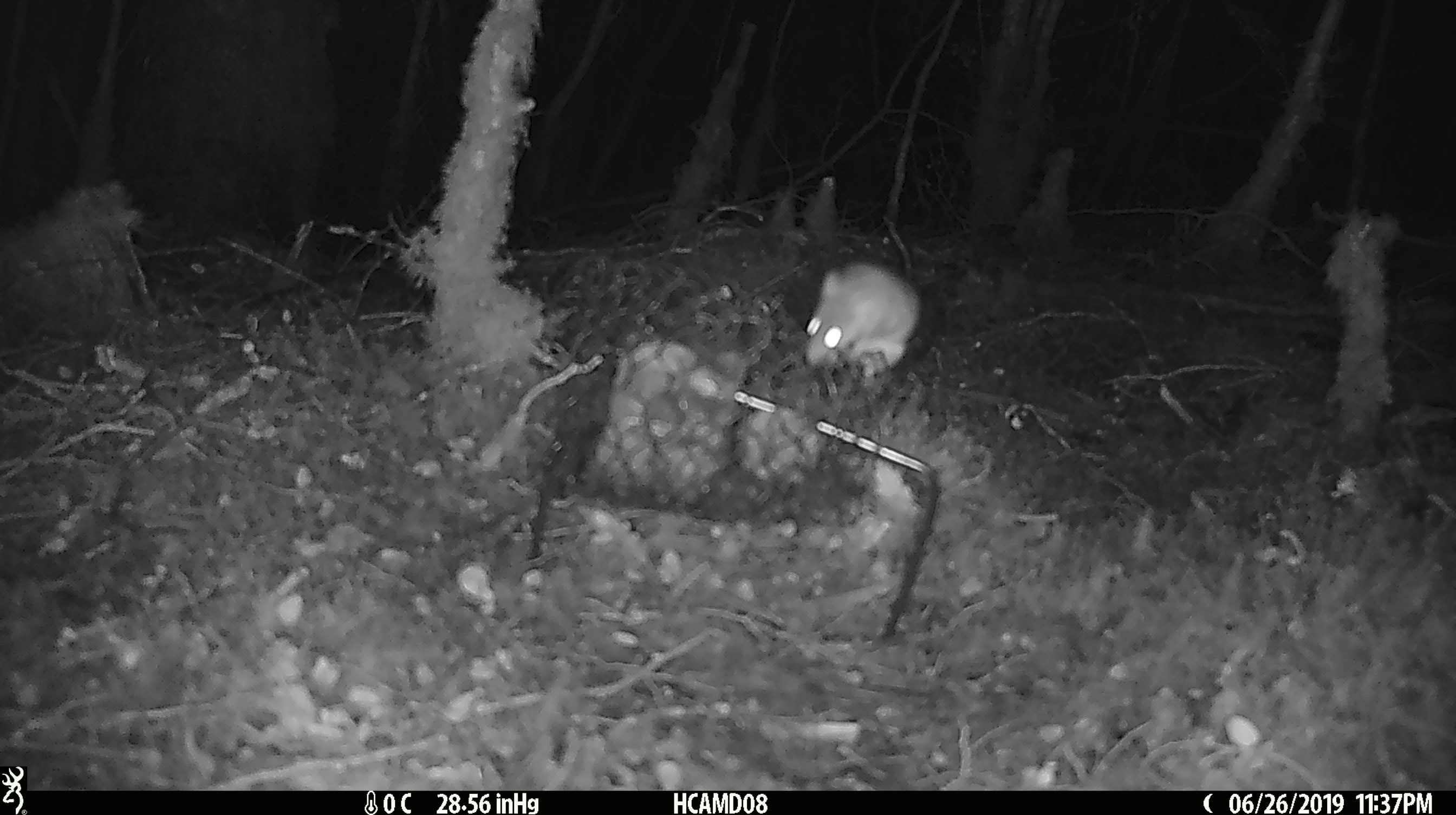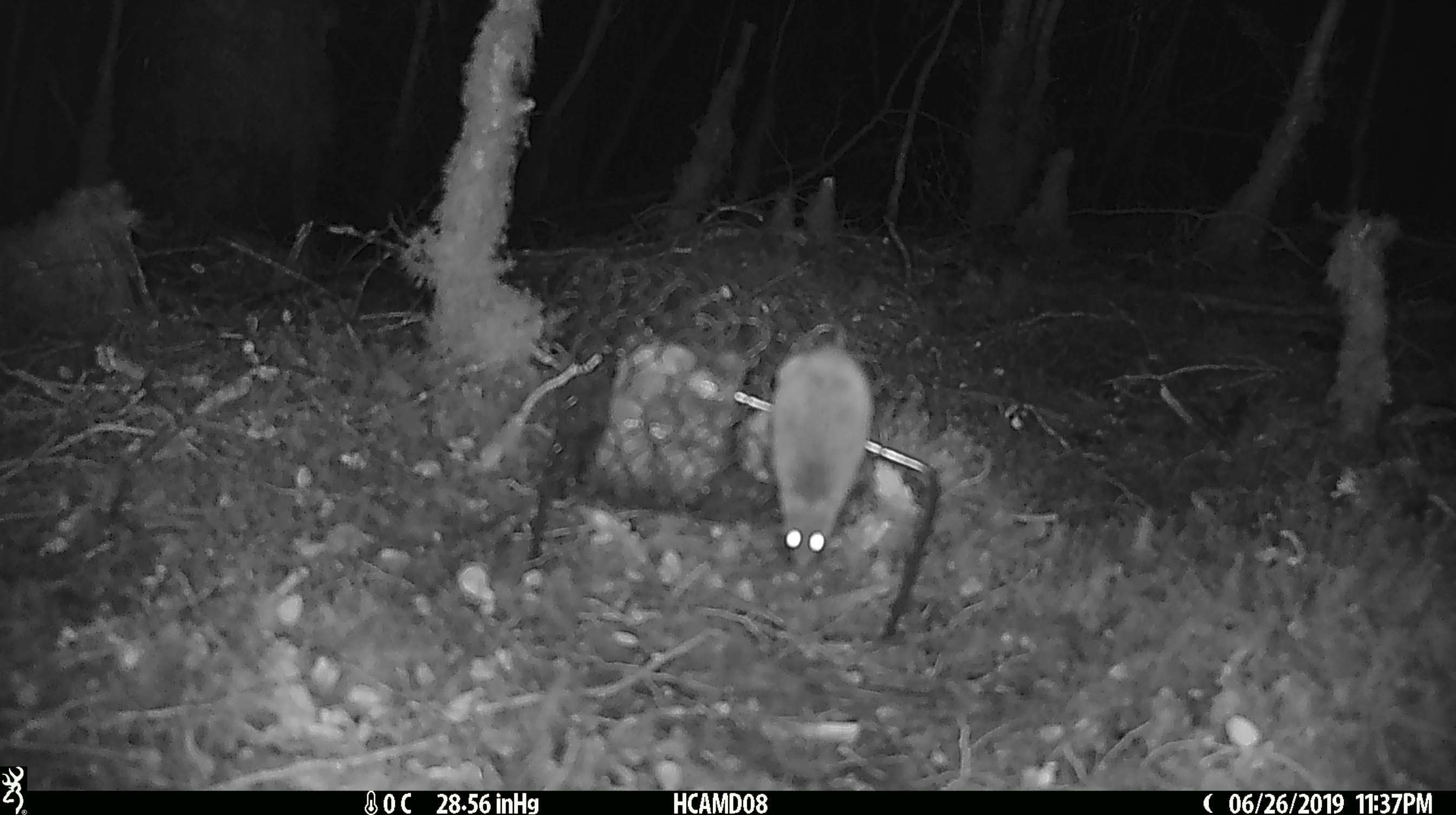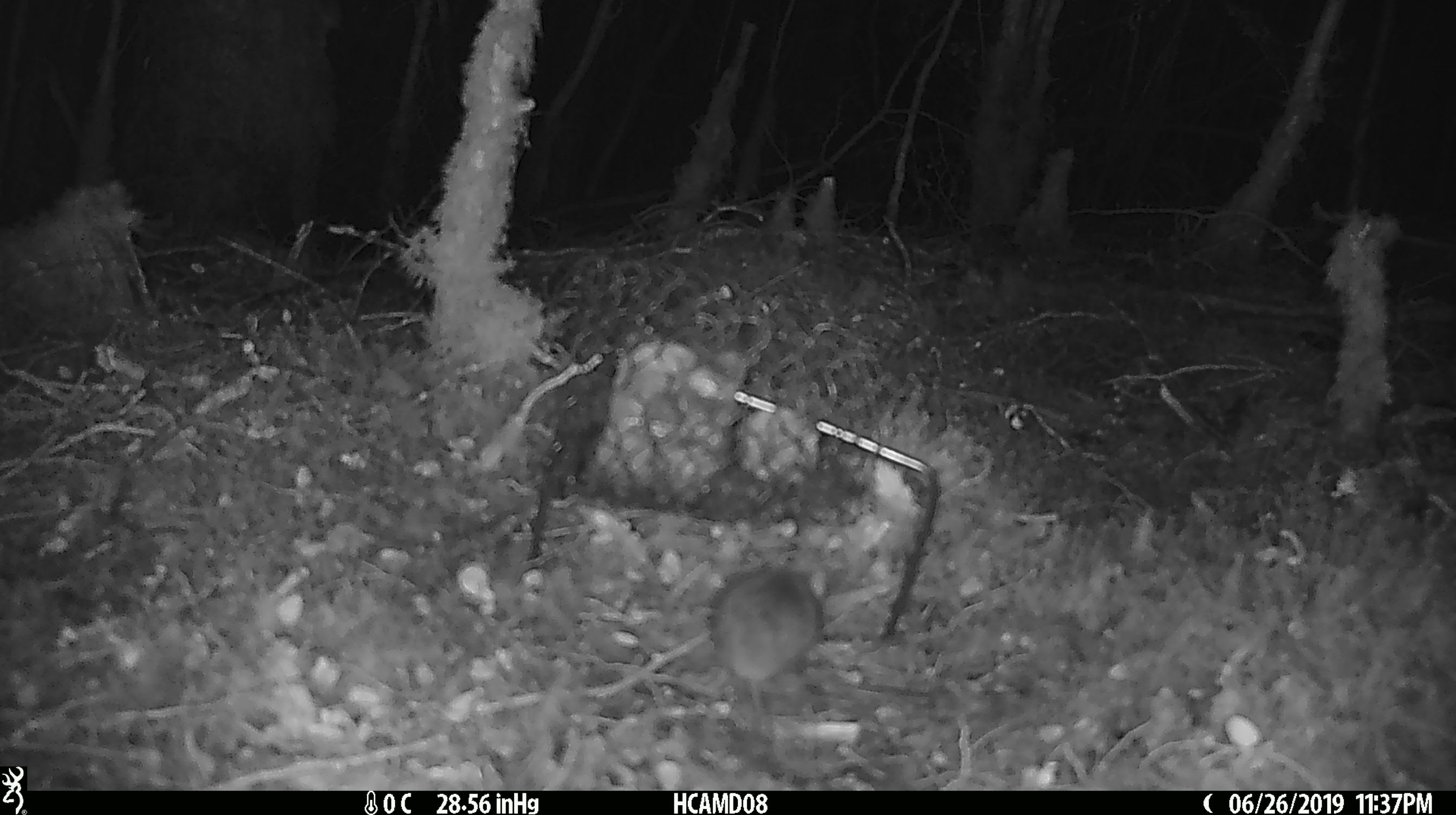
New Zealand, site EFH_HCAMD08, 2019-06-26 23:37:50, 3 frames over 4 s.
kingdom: Animalia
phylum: Chordata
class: Mammalia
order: Rodentia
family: Muridae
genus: Mus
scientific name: Mus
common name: mouse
Mouse (Mus).